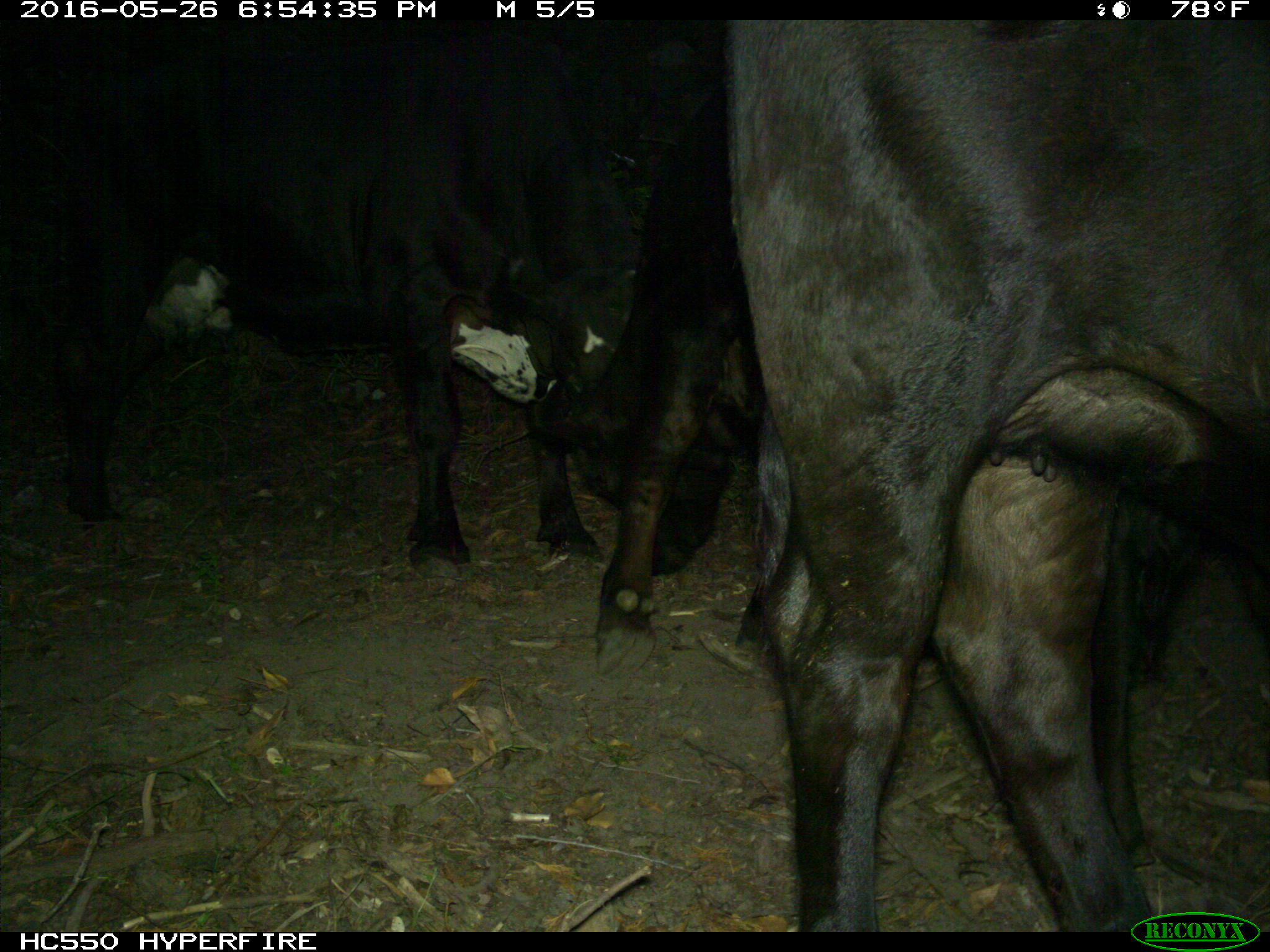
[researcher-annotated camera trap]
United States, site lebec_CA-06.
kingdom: Animalia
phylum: Chordata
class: Mammalia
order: Artiodactyla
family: Bovidae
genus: Bos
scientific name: Bos taurus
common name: domestic cow